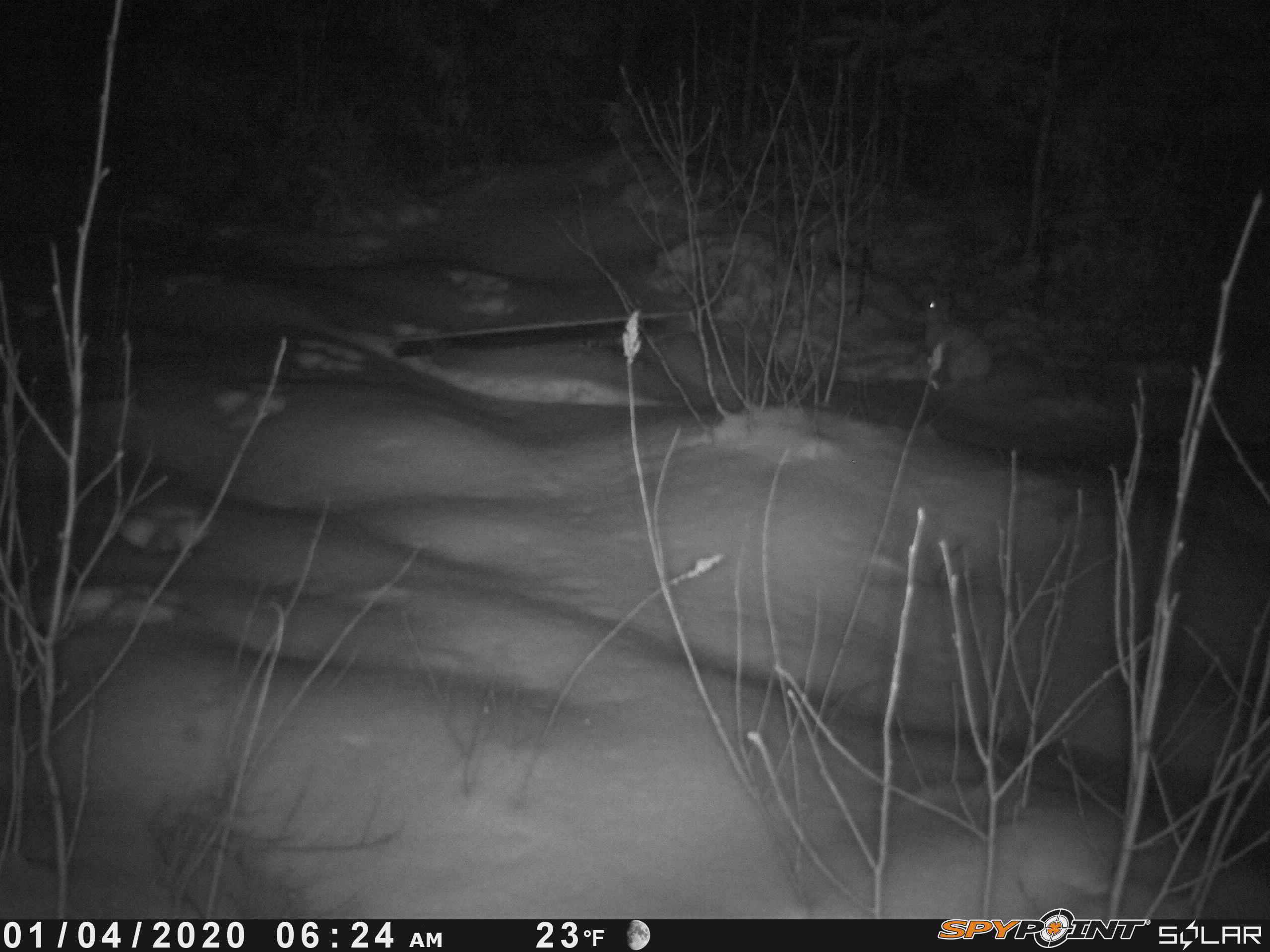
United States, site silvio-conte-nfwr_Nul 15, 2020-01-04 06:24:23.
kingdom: Animalia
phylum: Chordata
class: Mammalia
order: Lagomorpha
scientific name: Lagomorpha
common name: rabbit or hare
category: rabbit or hare sp.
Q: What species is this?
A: Rabbit or hare sp. (rabbit or hare) (Lagomorpha).